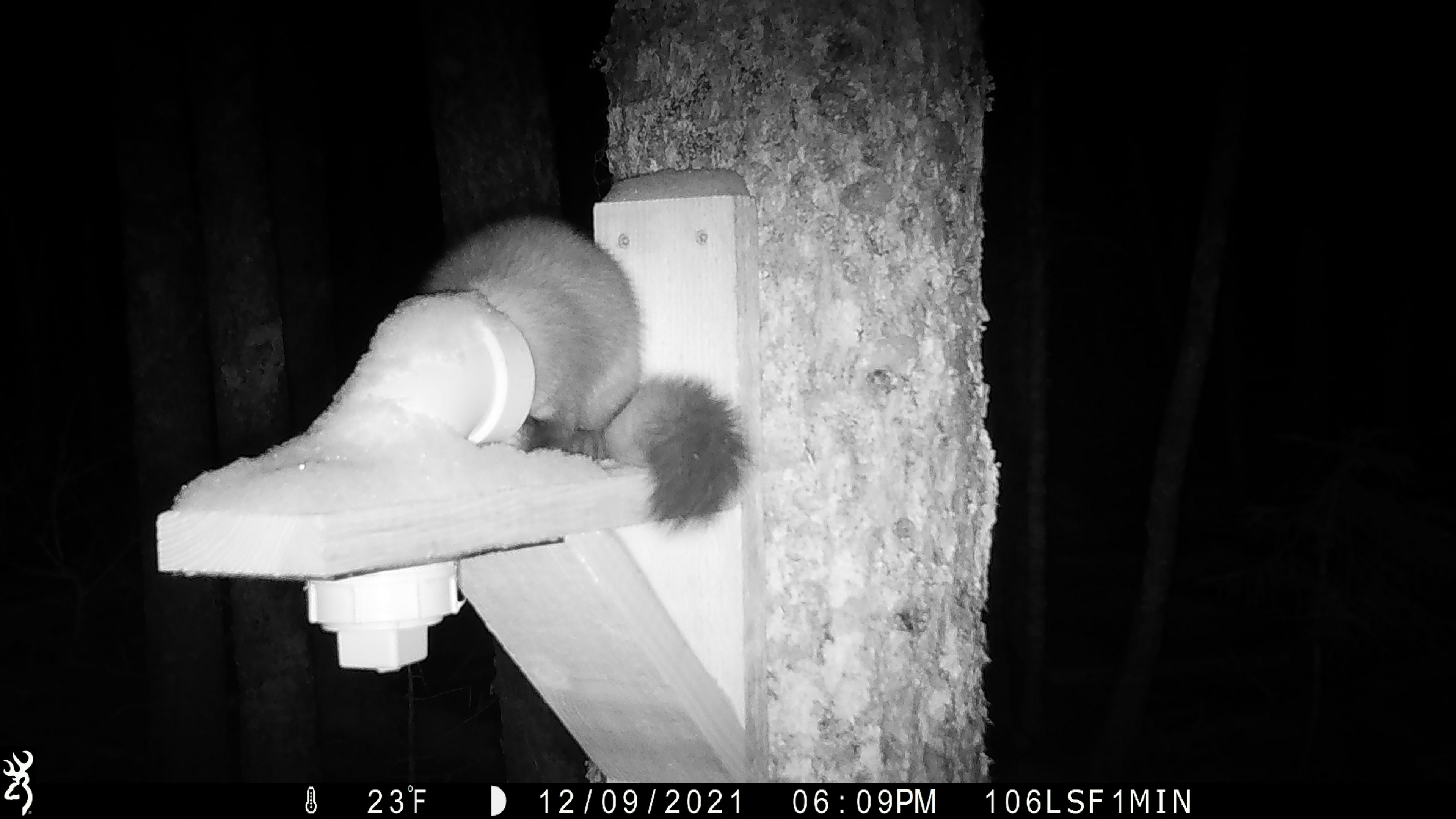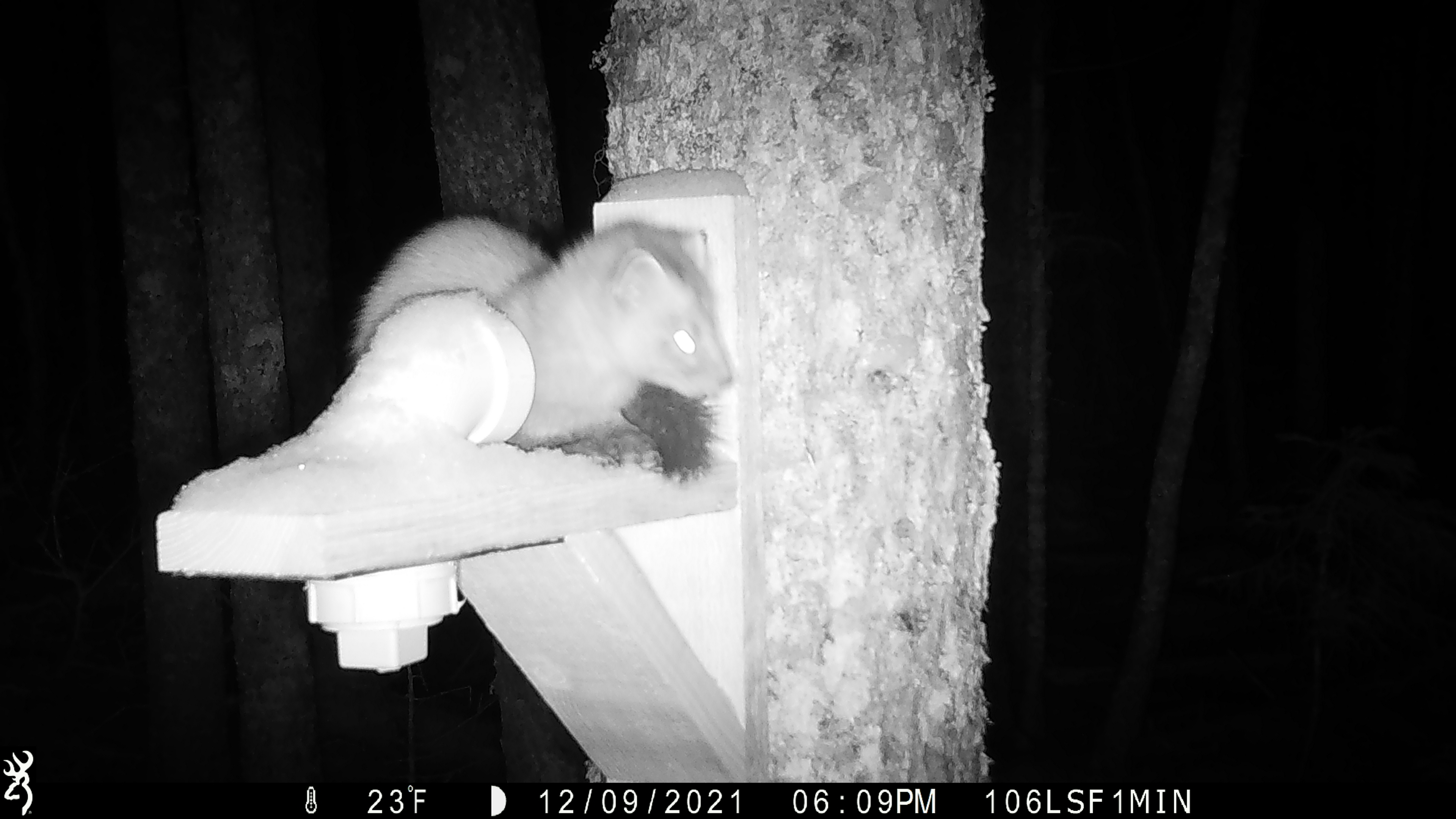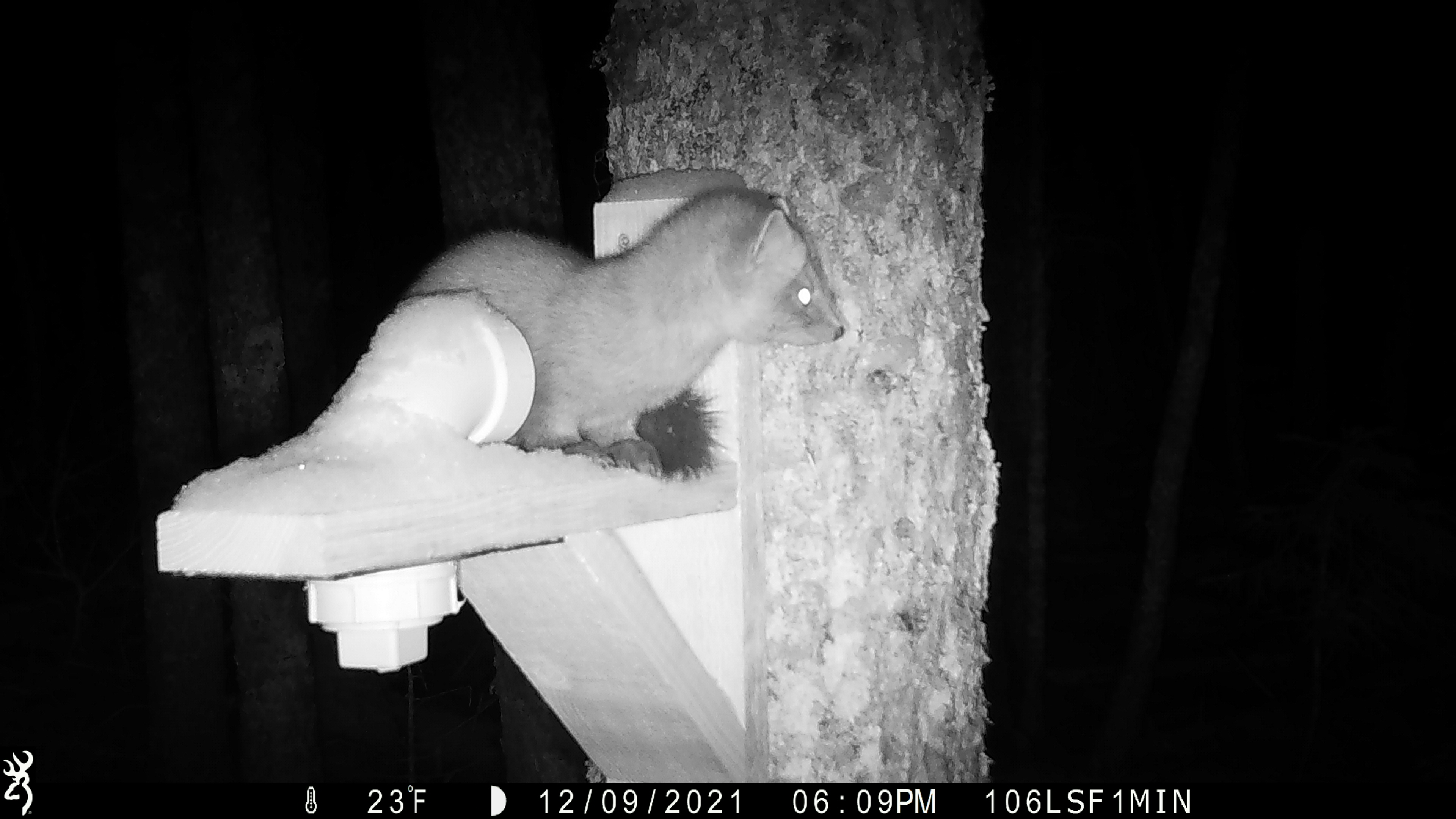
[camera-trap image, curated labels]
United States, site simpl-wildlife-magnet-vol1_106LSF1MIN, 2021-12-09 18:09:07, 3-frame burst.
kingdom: Animalia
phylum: Chordata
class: Mammalia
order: Carnivora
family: Mustelidae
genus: Martes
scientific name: Martes americana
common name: american marten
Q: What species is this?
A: American marten (Martes americana).